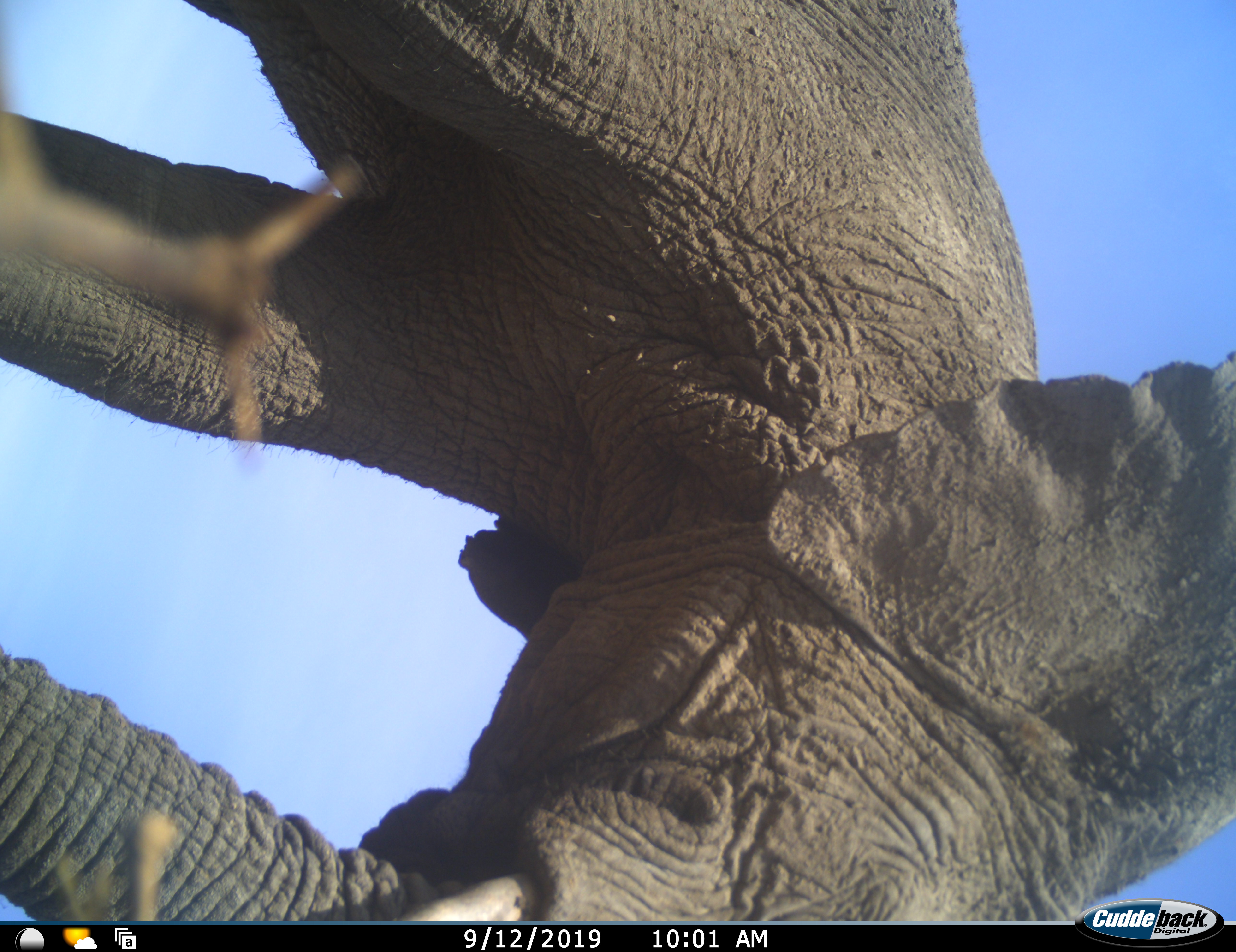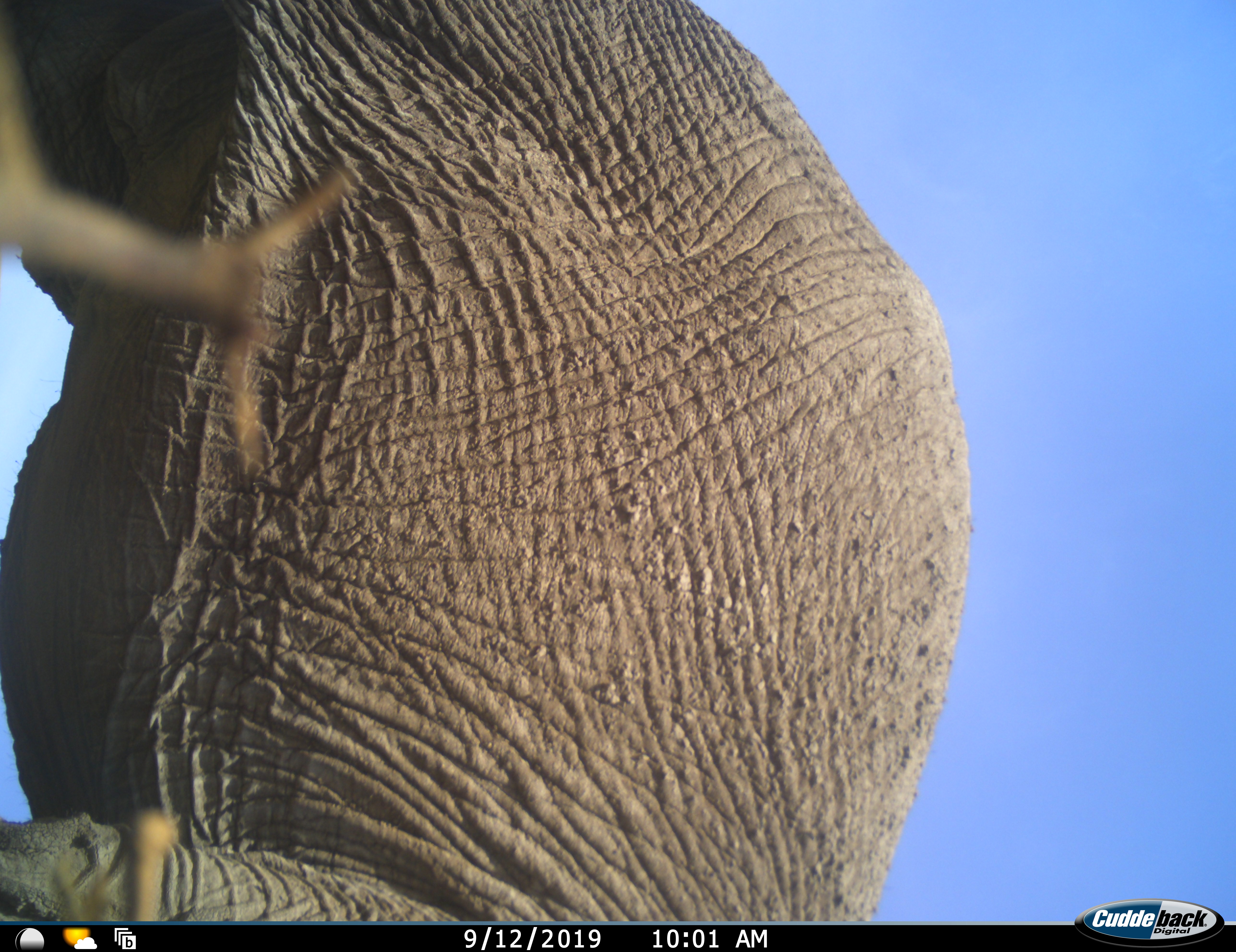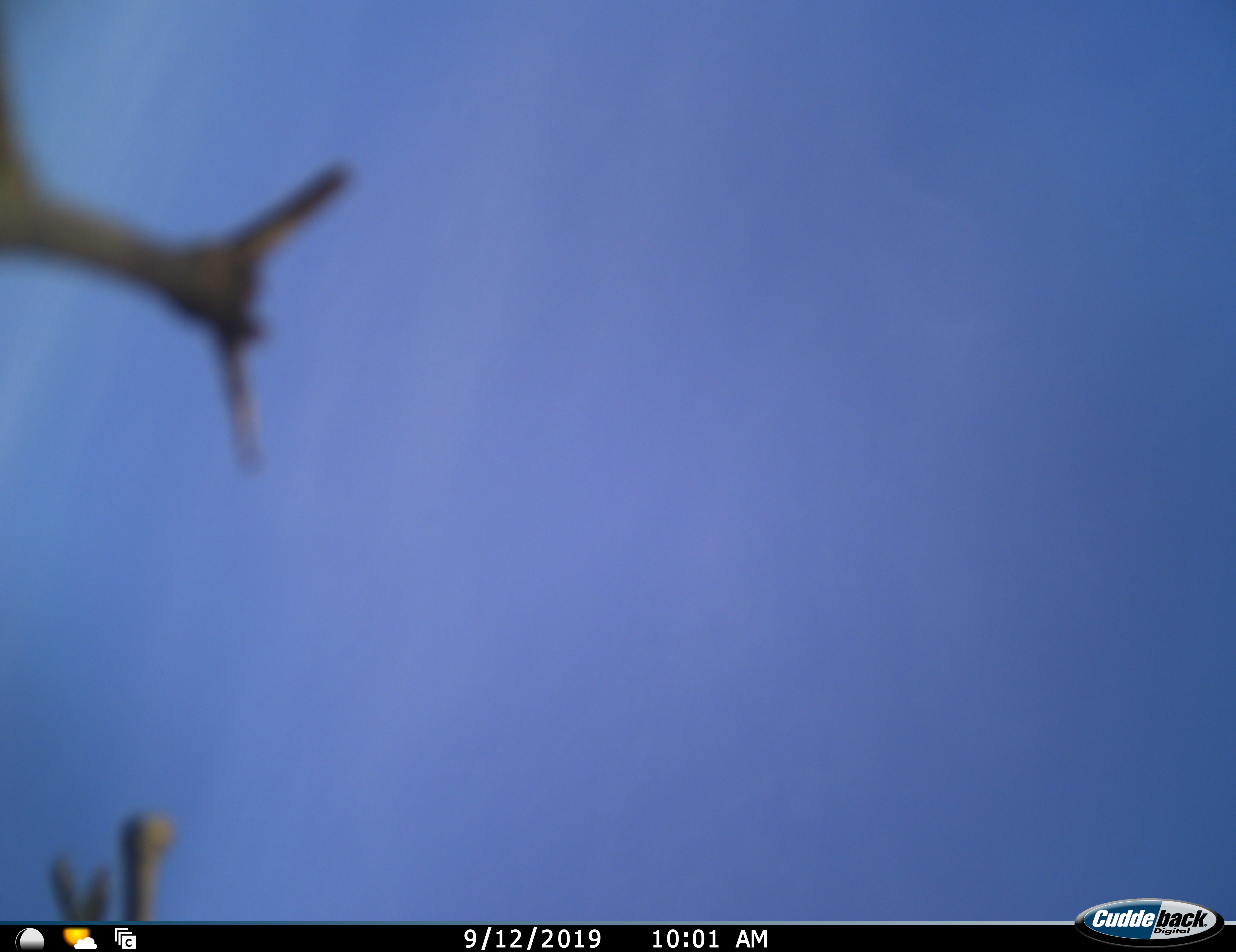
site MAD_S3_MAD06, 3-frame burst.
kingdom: Animalia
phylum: Chordata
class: Mammalia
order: Proboscidea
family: Elephantidae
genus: Loxodonta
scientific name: Loxodonta africana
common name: african bush elephant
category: elephant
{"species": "elephant (african bush elephant) (Loxodonta africana)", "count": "1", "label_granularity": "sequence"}